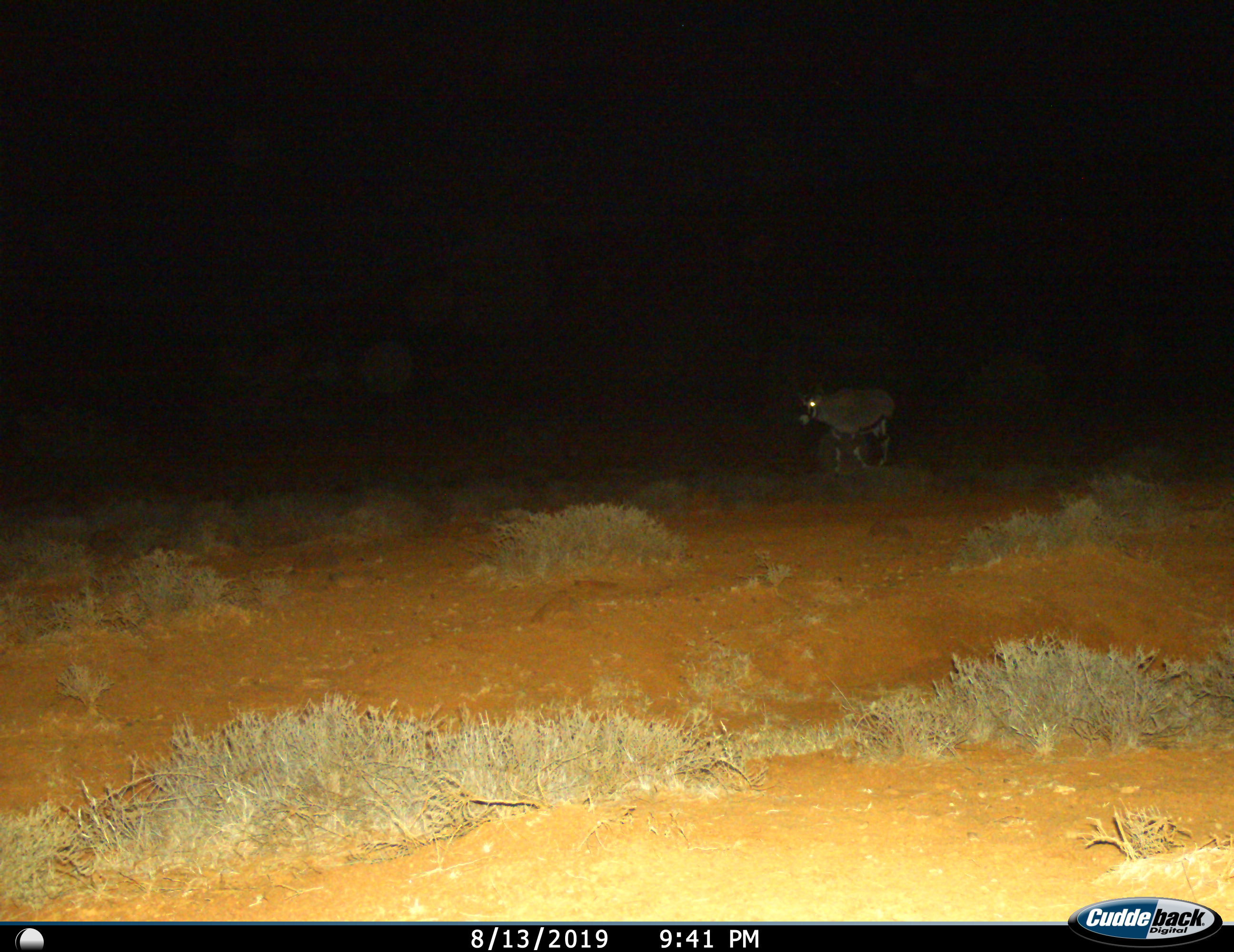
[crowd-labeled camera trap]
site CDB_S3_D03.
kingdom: Animalia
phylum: Chordata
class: Mammalia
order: Artiodactyla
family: Bovidae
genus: Oryx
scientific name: Oryx gazella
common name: gemsbok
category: oryx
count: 1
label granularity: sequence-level